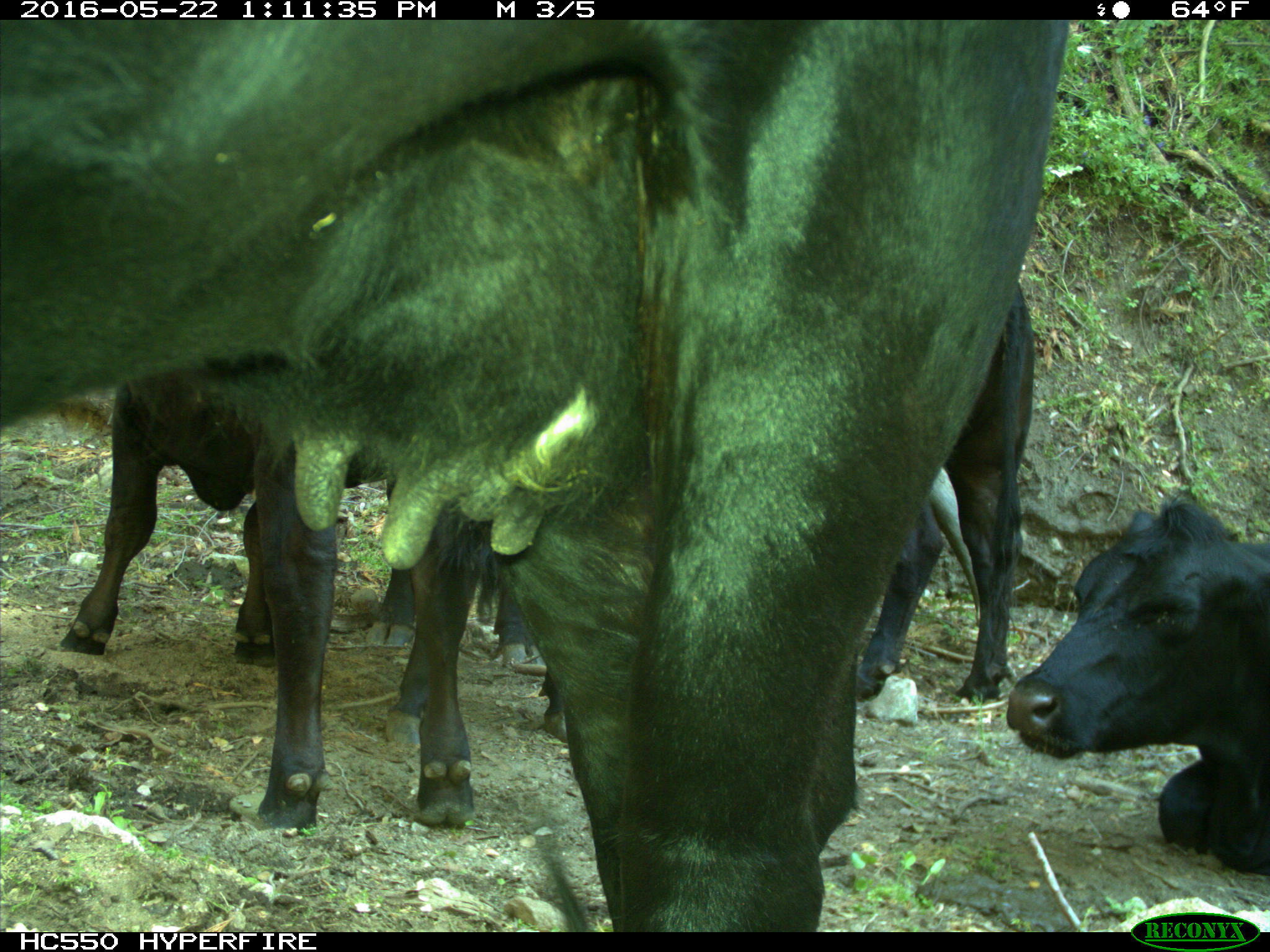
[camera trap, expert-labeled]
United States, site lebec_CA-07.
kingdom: Animalia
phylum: Chordata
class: Mammalia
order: Artiodactyla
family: Bovidae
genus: Bos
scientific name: Bos taurus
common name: domestic cow